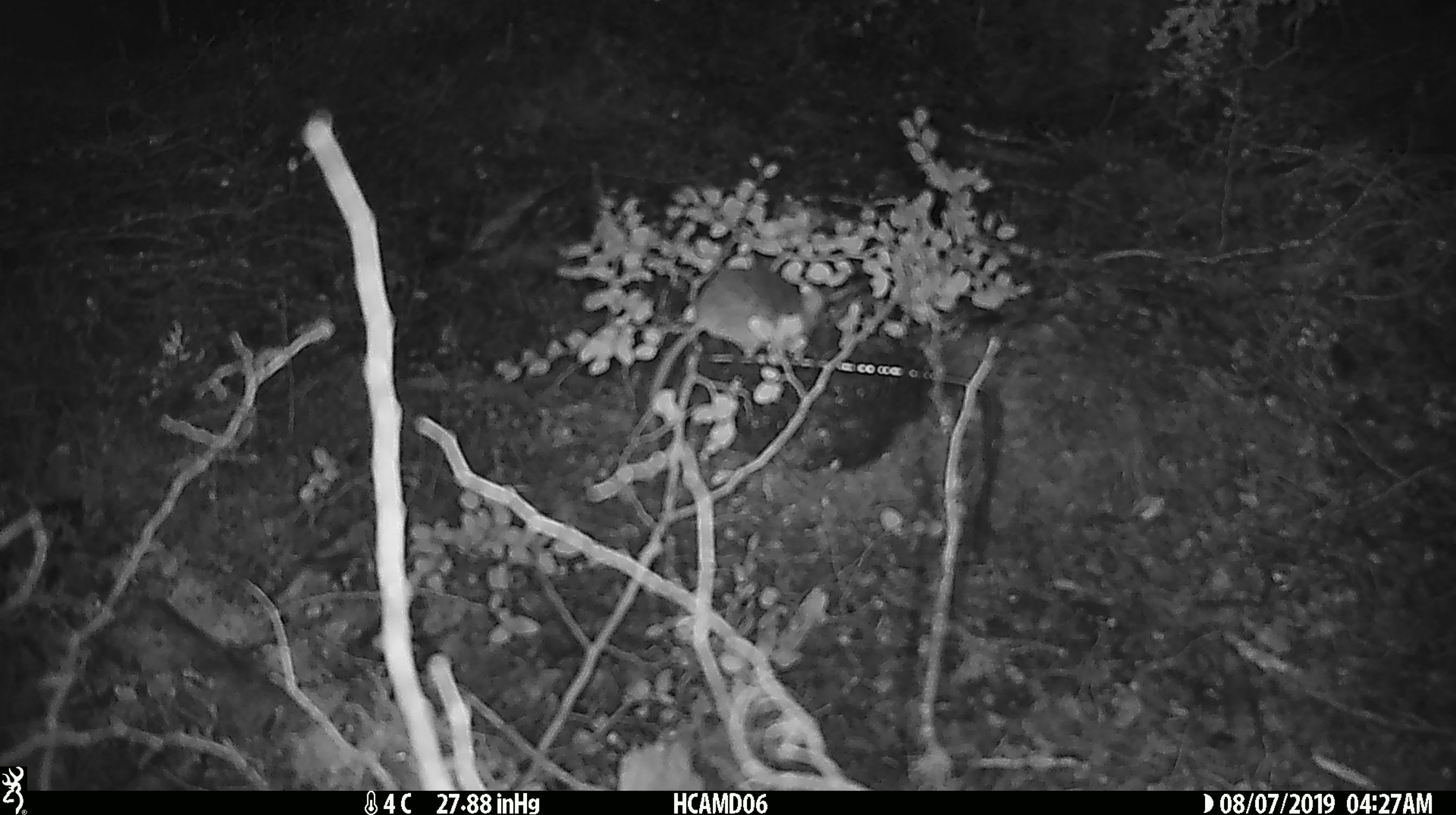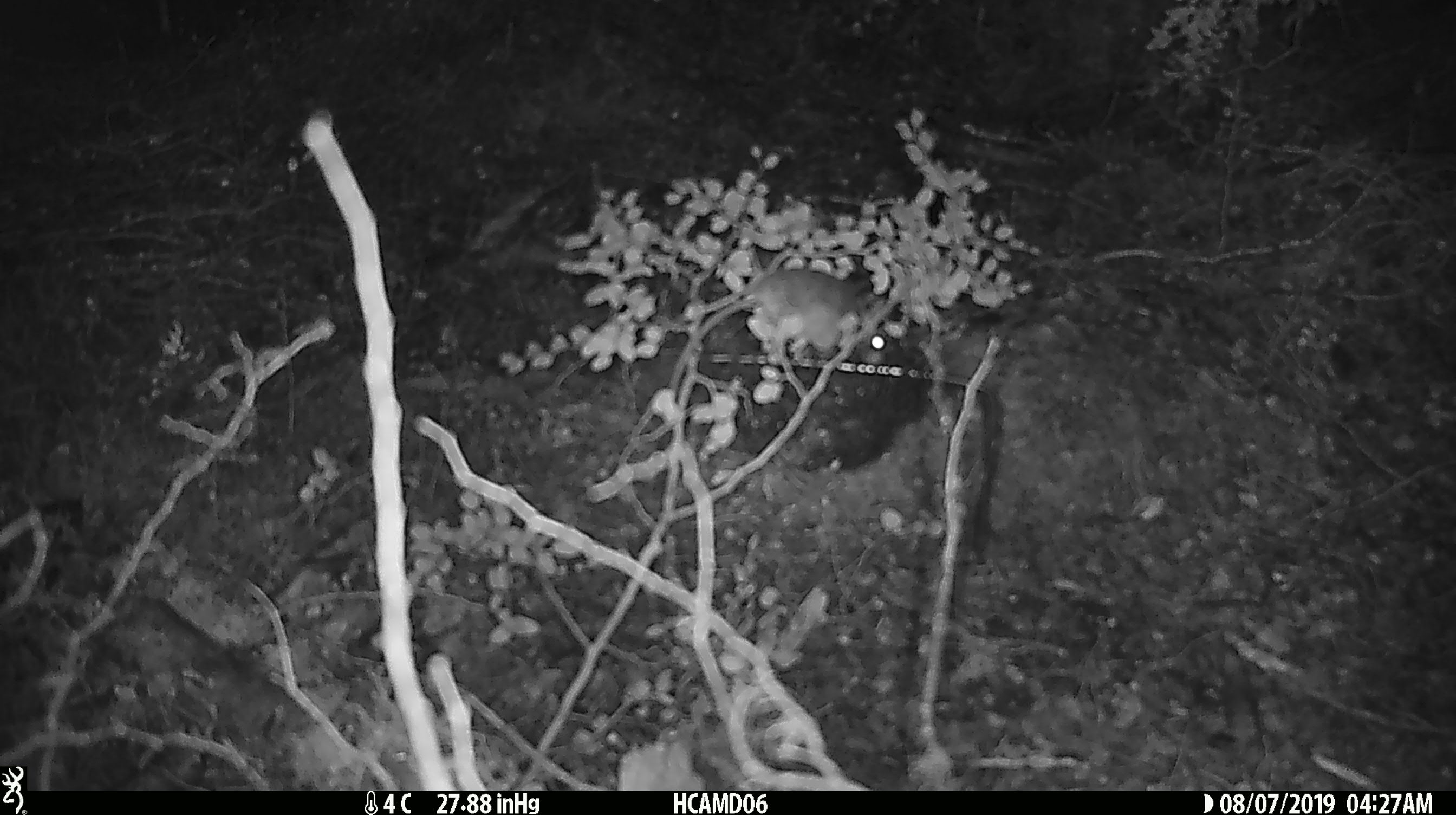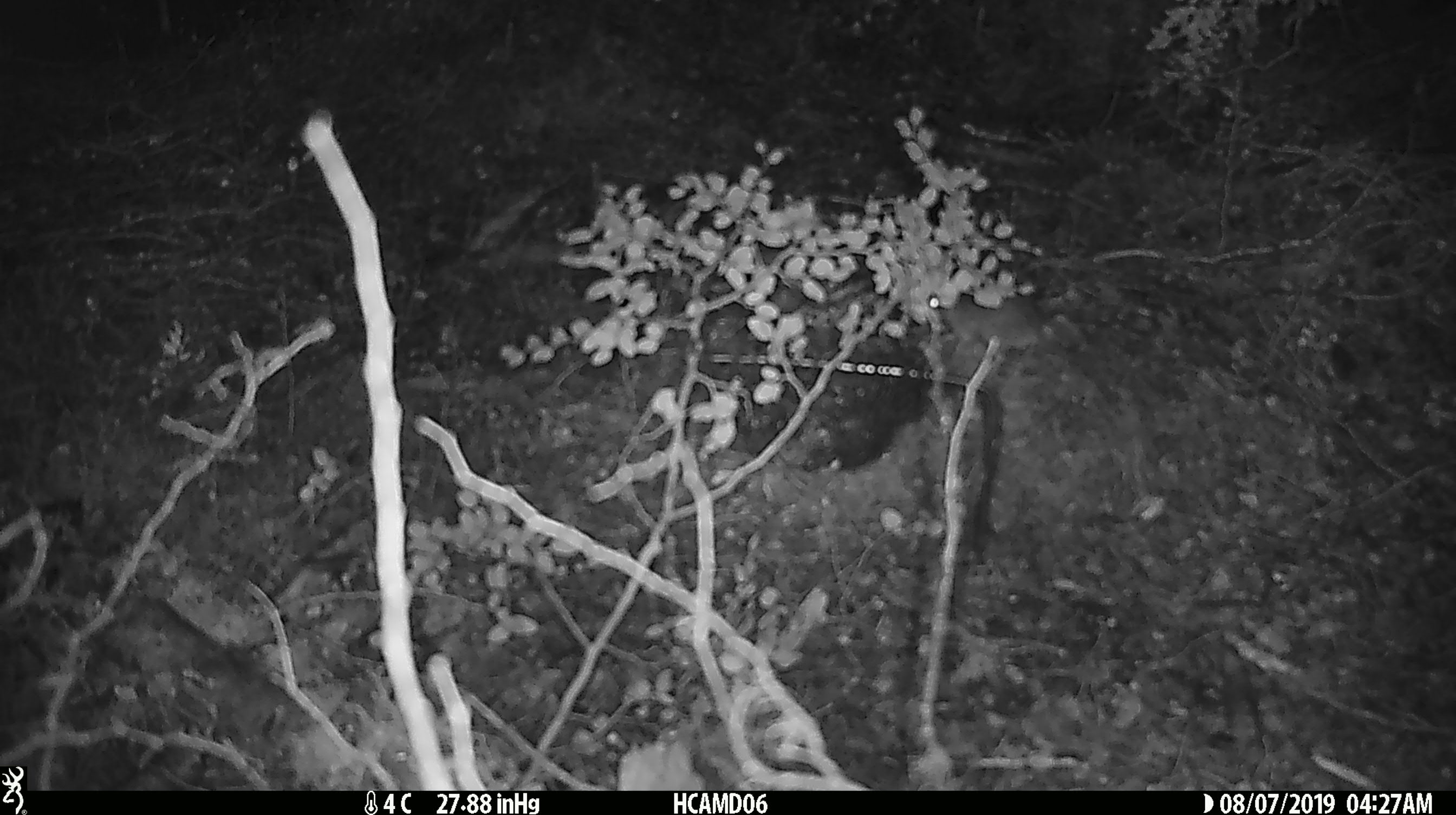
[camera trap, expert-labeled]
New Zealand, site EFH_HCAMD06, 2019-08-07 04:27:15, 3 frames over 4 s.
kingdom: Animalia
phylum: Chordata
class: Mammalia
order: Rodentia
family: Muridae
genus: Mus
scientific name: Mus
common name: mouse